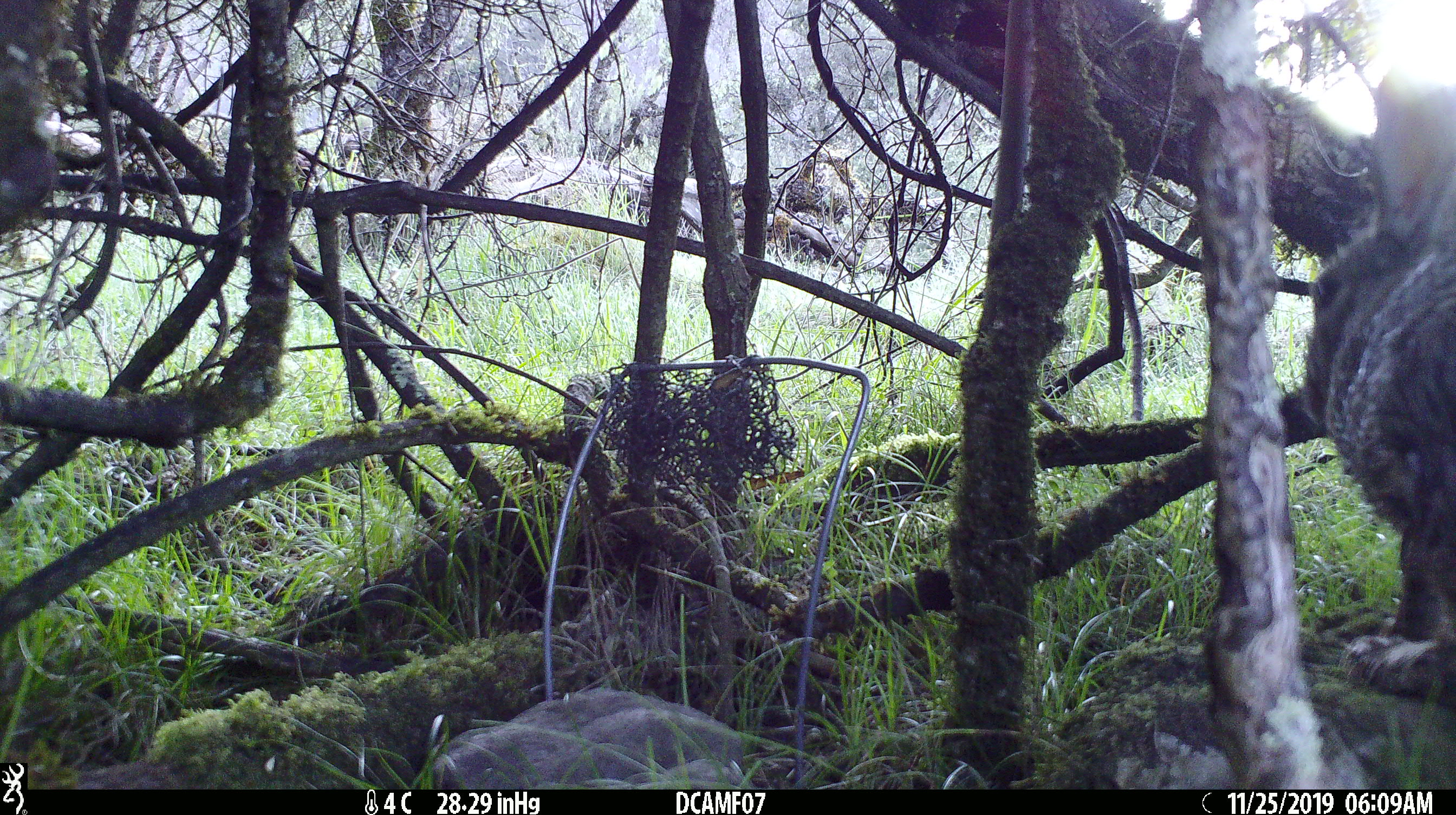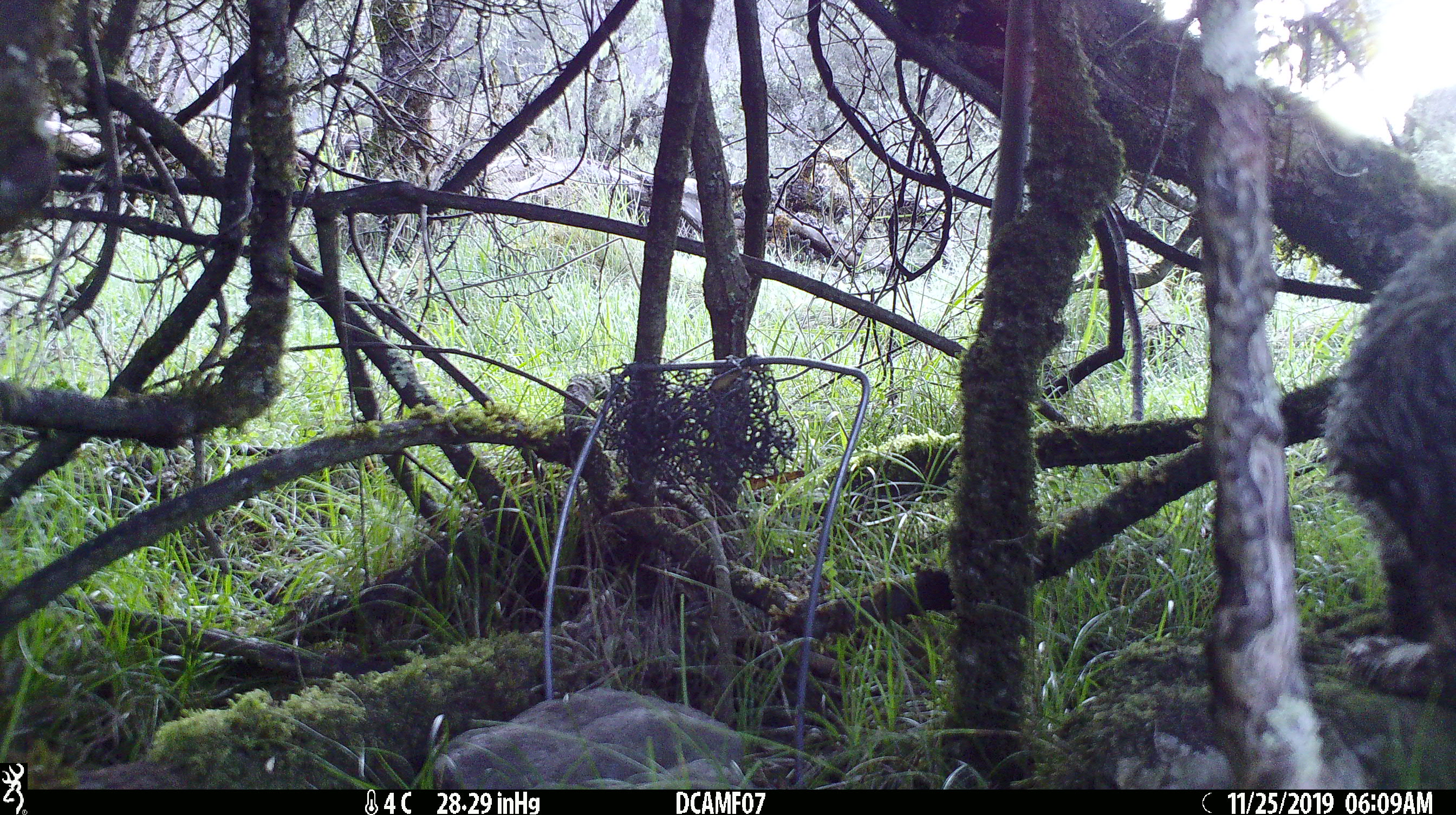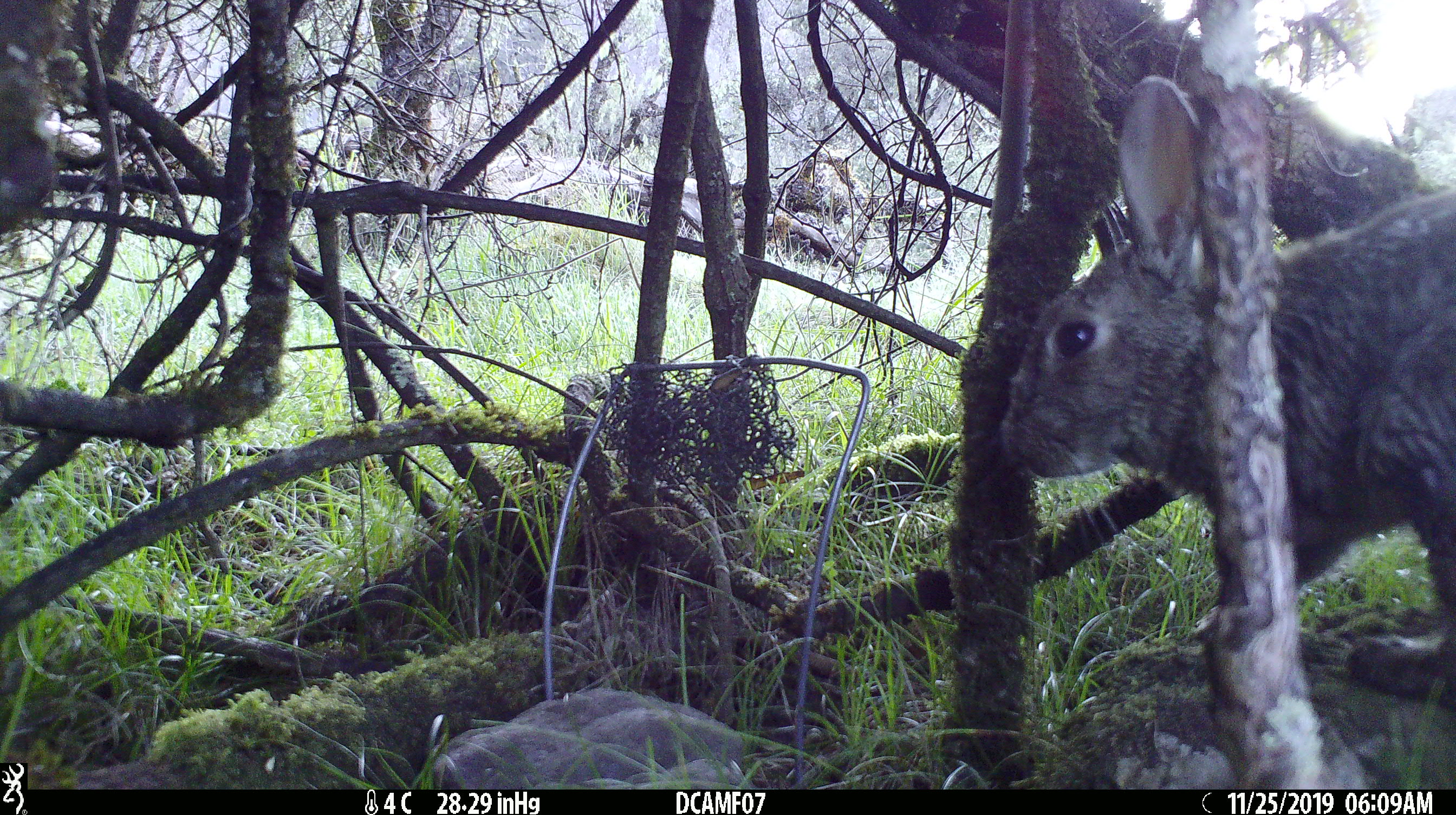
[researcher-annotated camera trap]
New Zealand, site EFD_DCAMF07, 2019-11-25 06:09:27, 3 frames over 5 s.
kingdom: Animalia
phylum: Chordata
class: Mammalia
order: Lagomorpha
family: Leporidae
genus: Oryctolagus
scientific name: Oryctolagus cuniculus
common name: european rabbit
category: rabbit